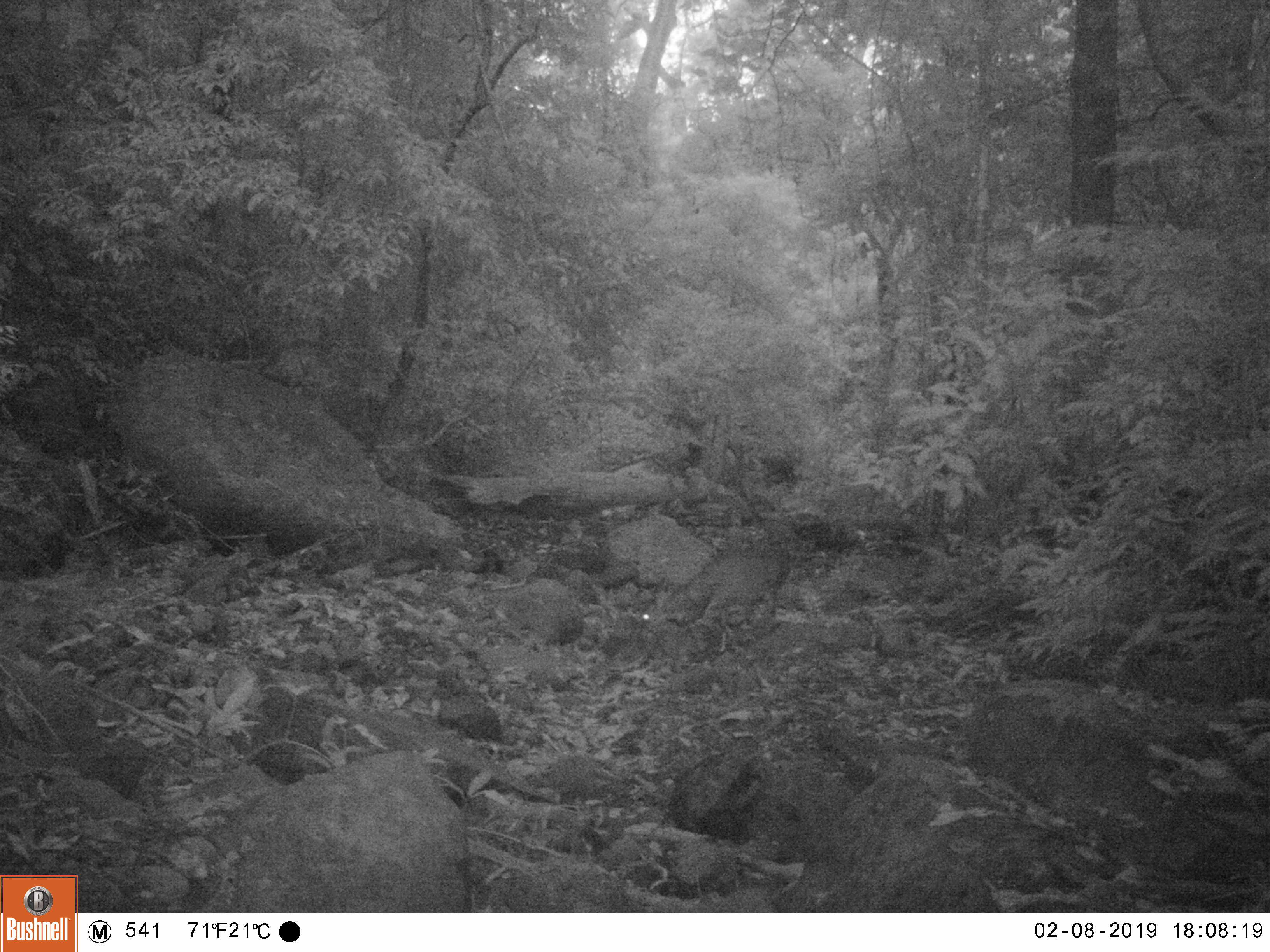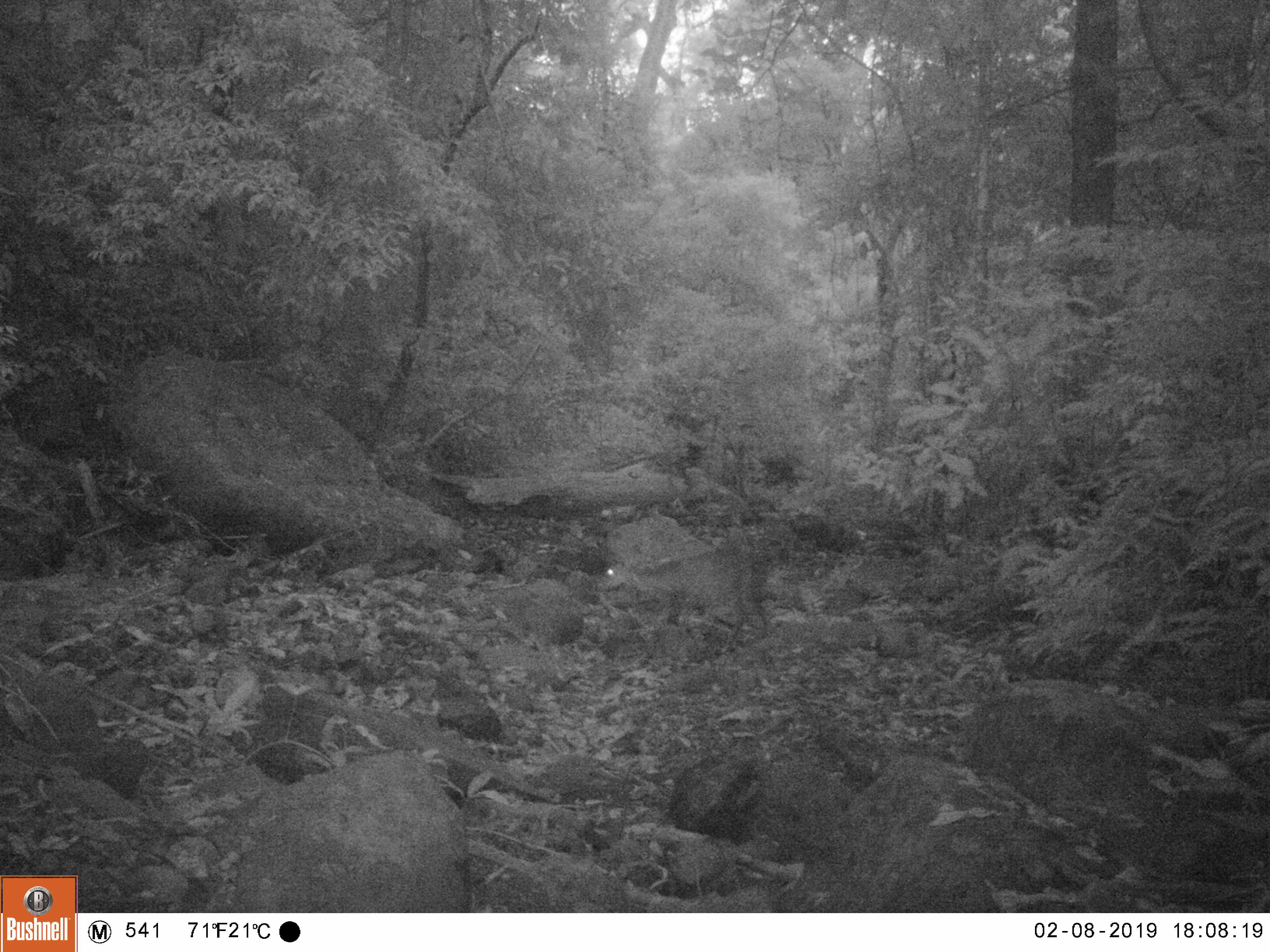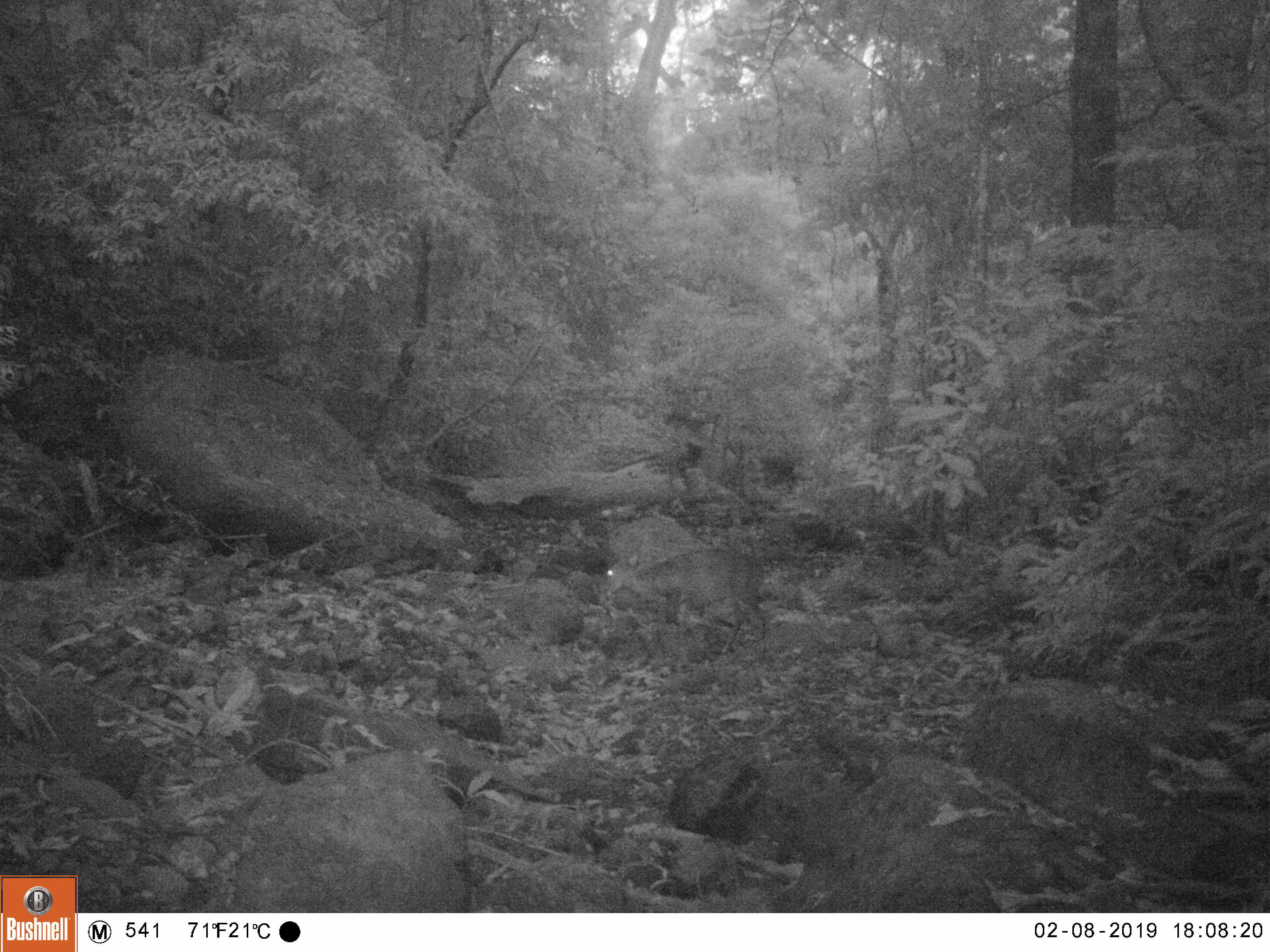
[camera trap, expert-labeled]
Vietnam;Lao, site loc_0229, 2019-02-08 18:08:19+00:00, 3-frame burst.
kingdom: Animalia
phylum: Chordata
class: Mammalia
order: Artiodactyla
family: Cervidae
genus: Muntiacus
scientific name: Muntiacus vuquangensis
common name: large-antlered muntjac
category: large antlered muntjac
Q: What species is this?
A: Large antlered muntjac (large-antlered muntjac) (Muntiacus vuquangensis).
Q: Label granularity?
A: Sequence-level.